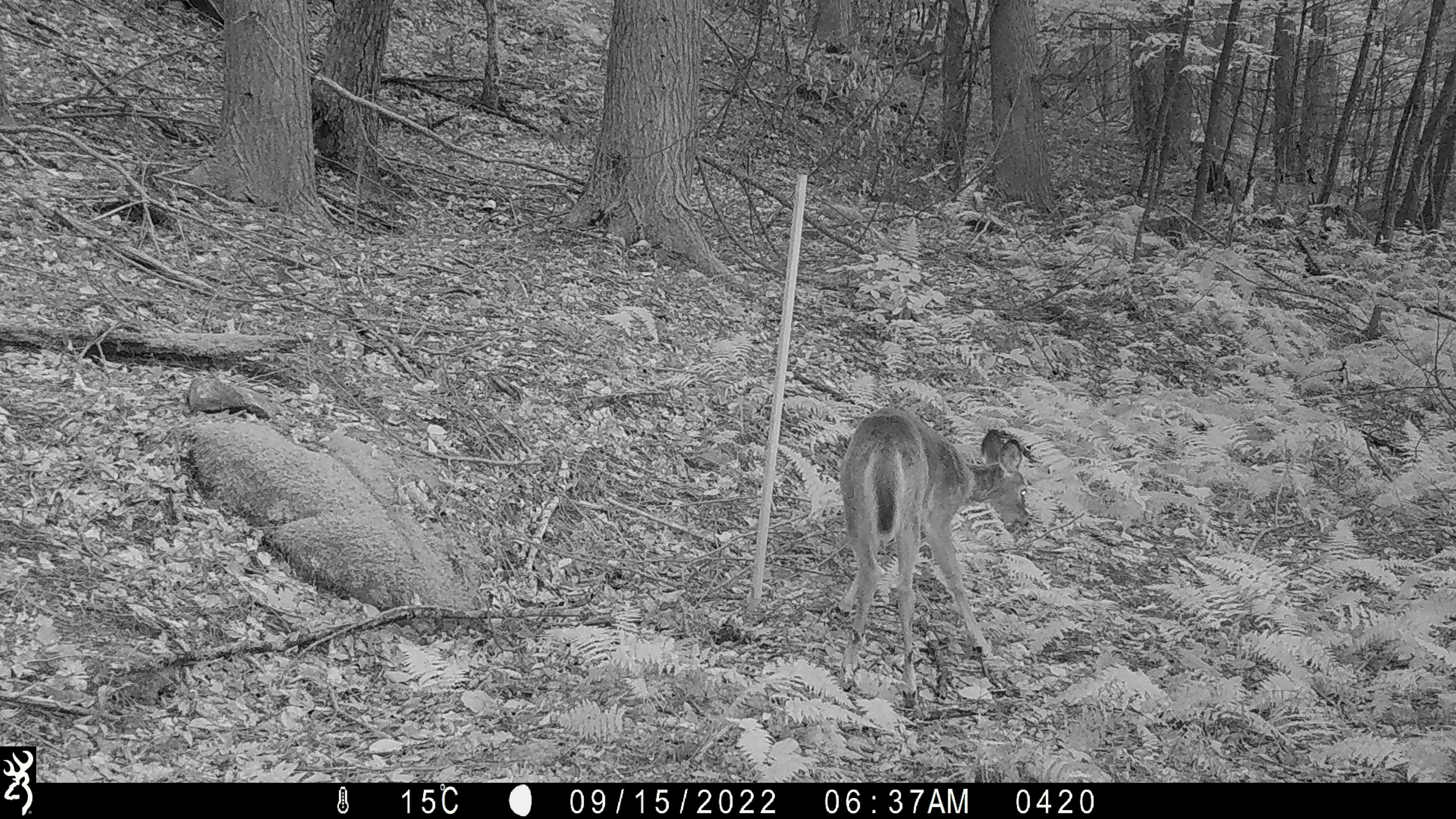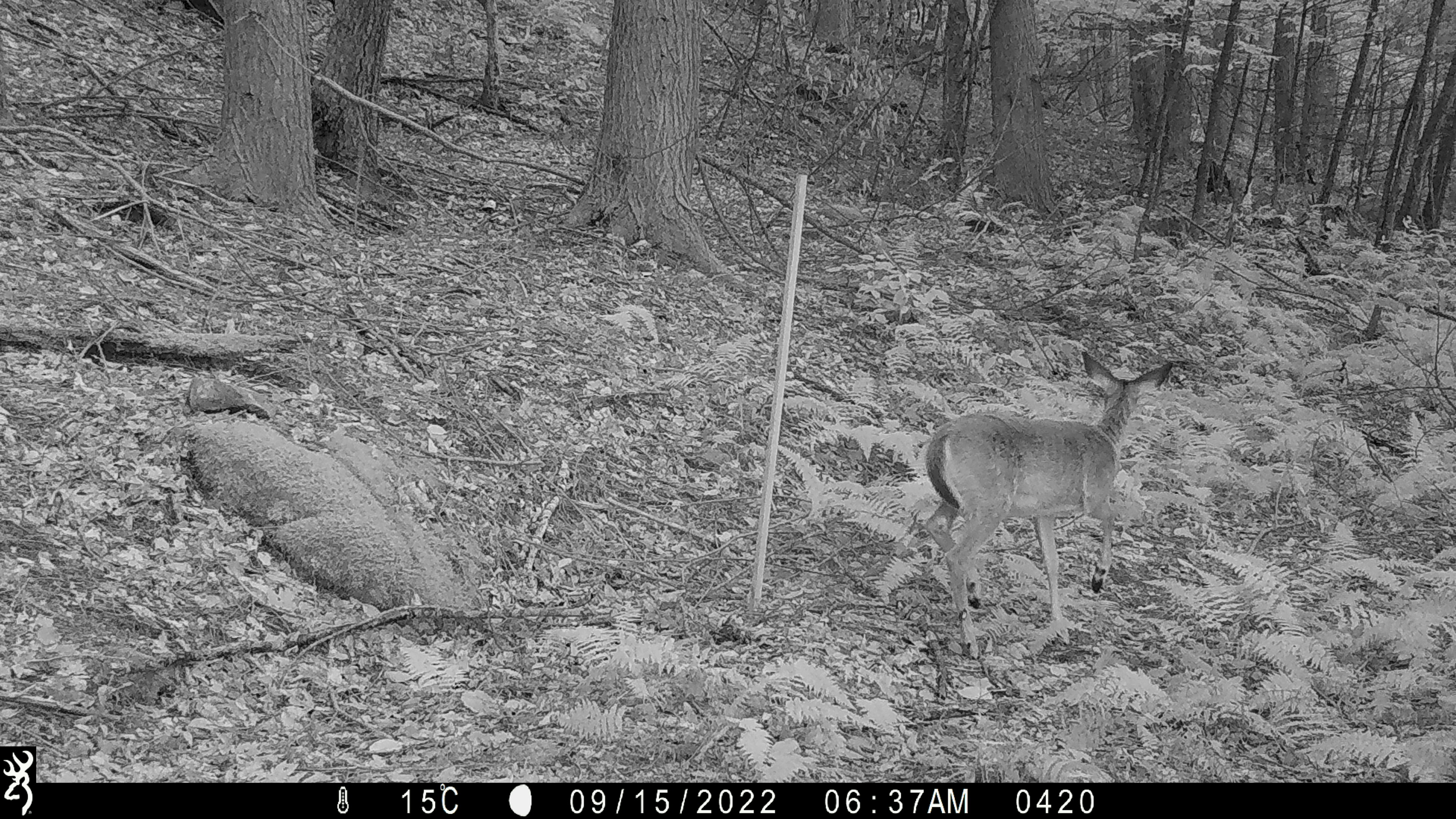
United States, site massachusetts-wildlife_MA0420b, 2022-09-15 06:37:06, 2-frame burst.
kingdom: Animalia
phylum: Chordata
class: Mammalia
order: Artiodactyla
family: Cervidae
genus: Odocoileus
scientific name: Odocoileus virginianus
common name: white-tailed deer